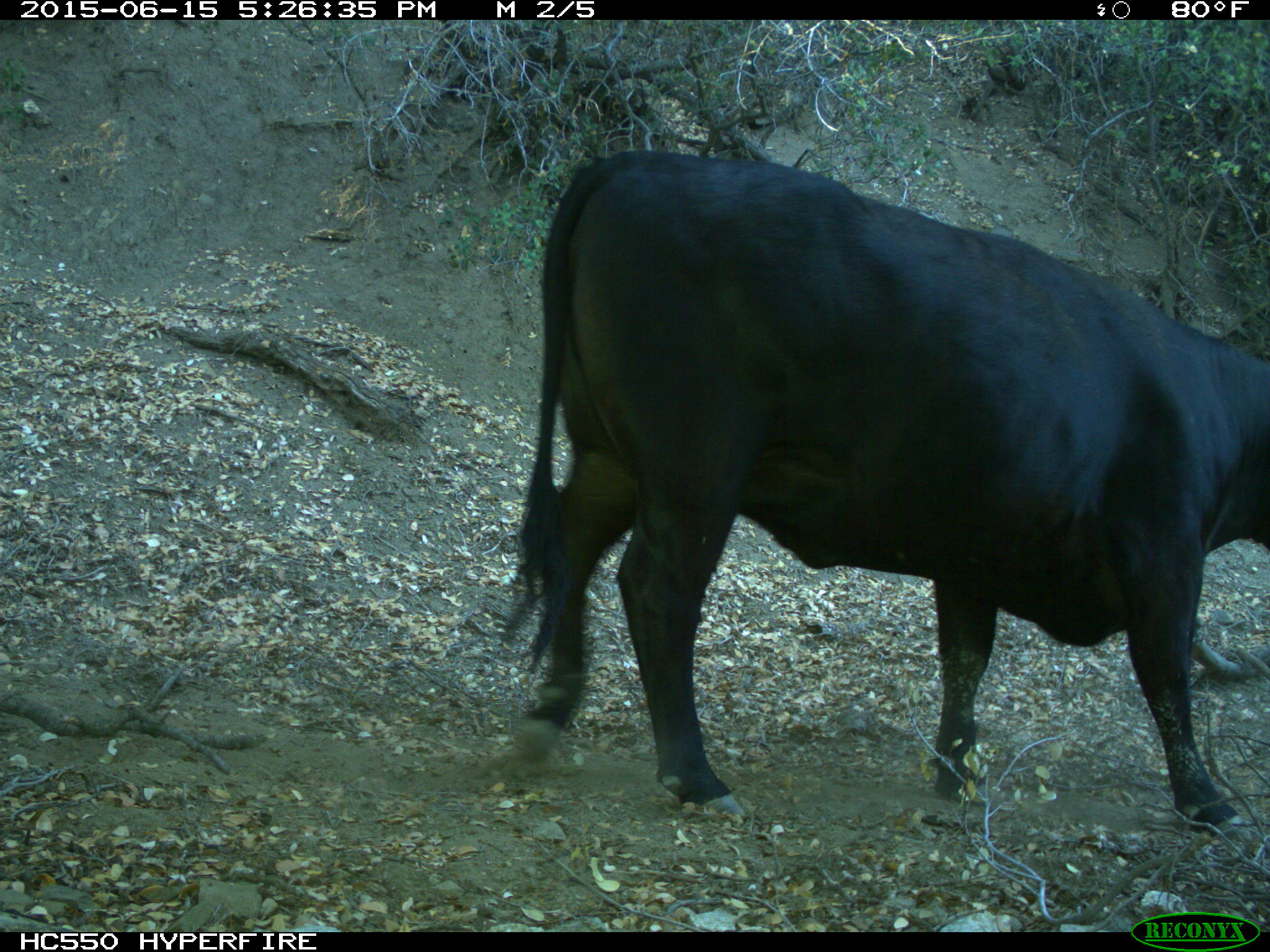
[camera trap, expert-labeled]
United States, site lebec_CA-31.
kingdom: Animalia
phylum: Chordata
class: Mammalia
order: Artiodactyla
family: Bovidae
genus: Bos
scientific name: Bos taurus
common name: domestic cow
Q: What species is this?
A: Bos taurus (domestic cow).